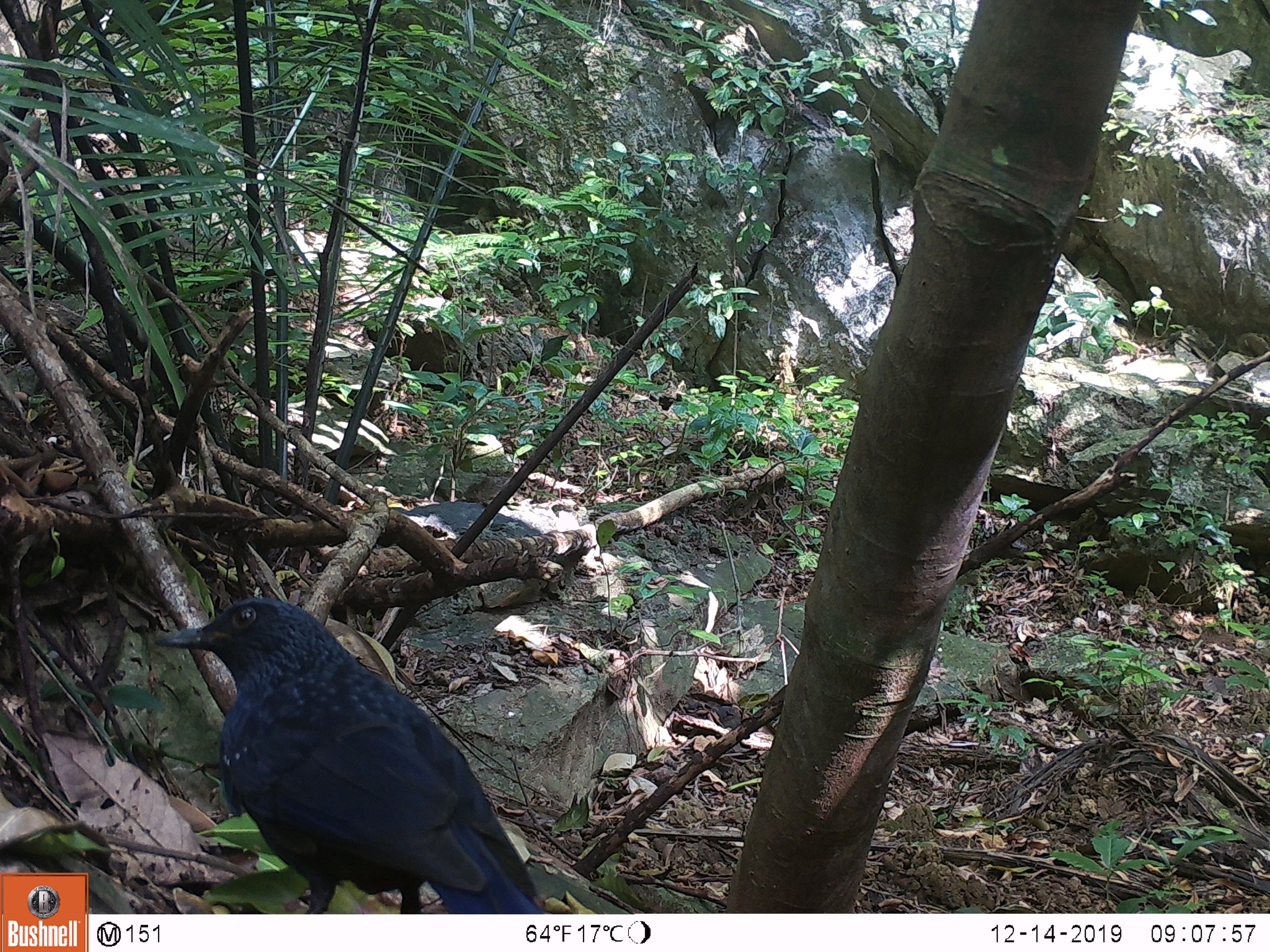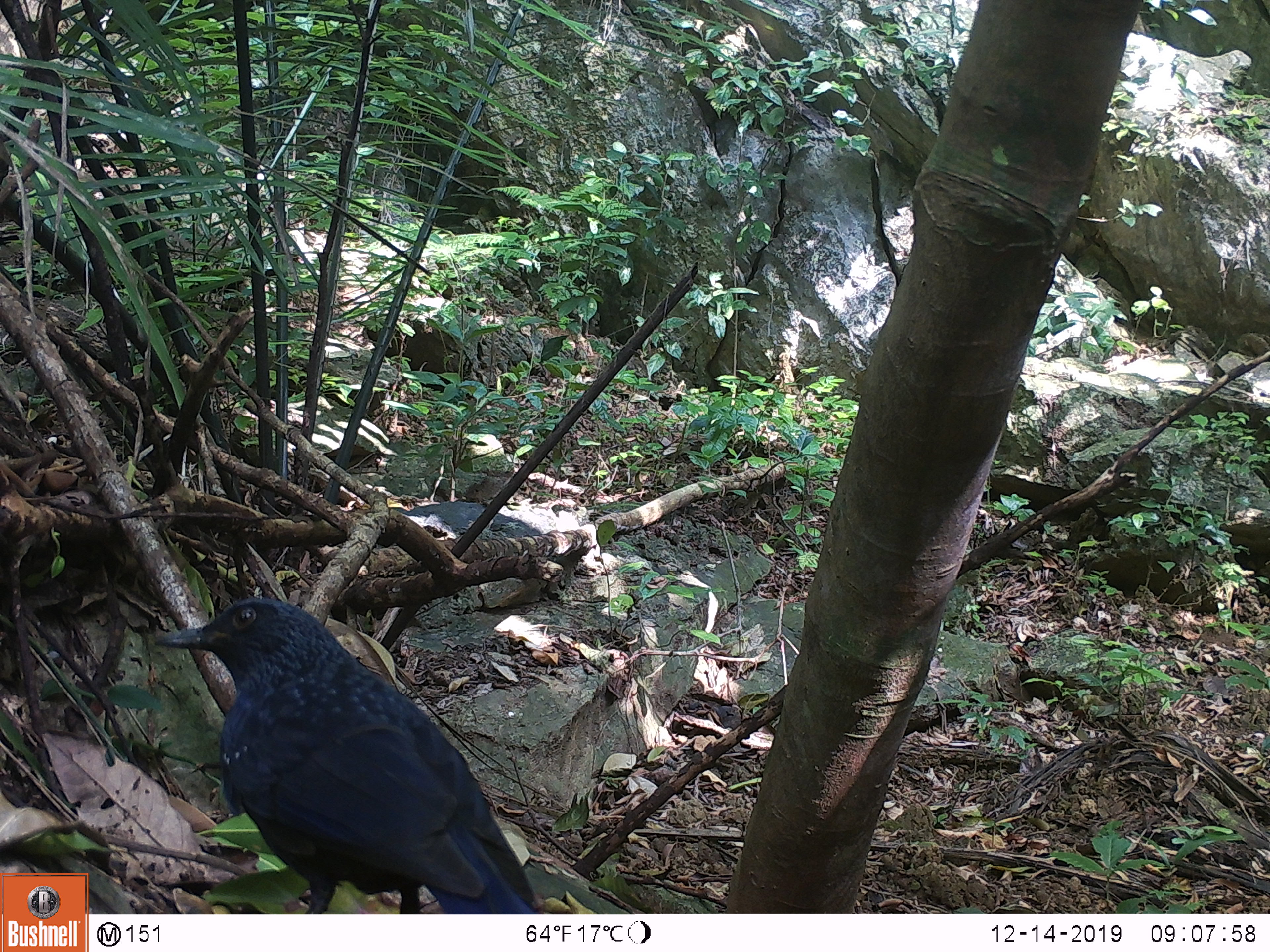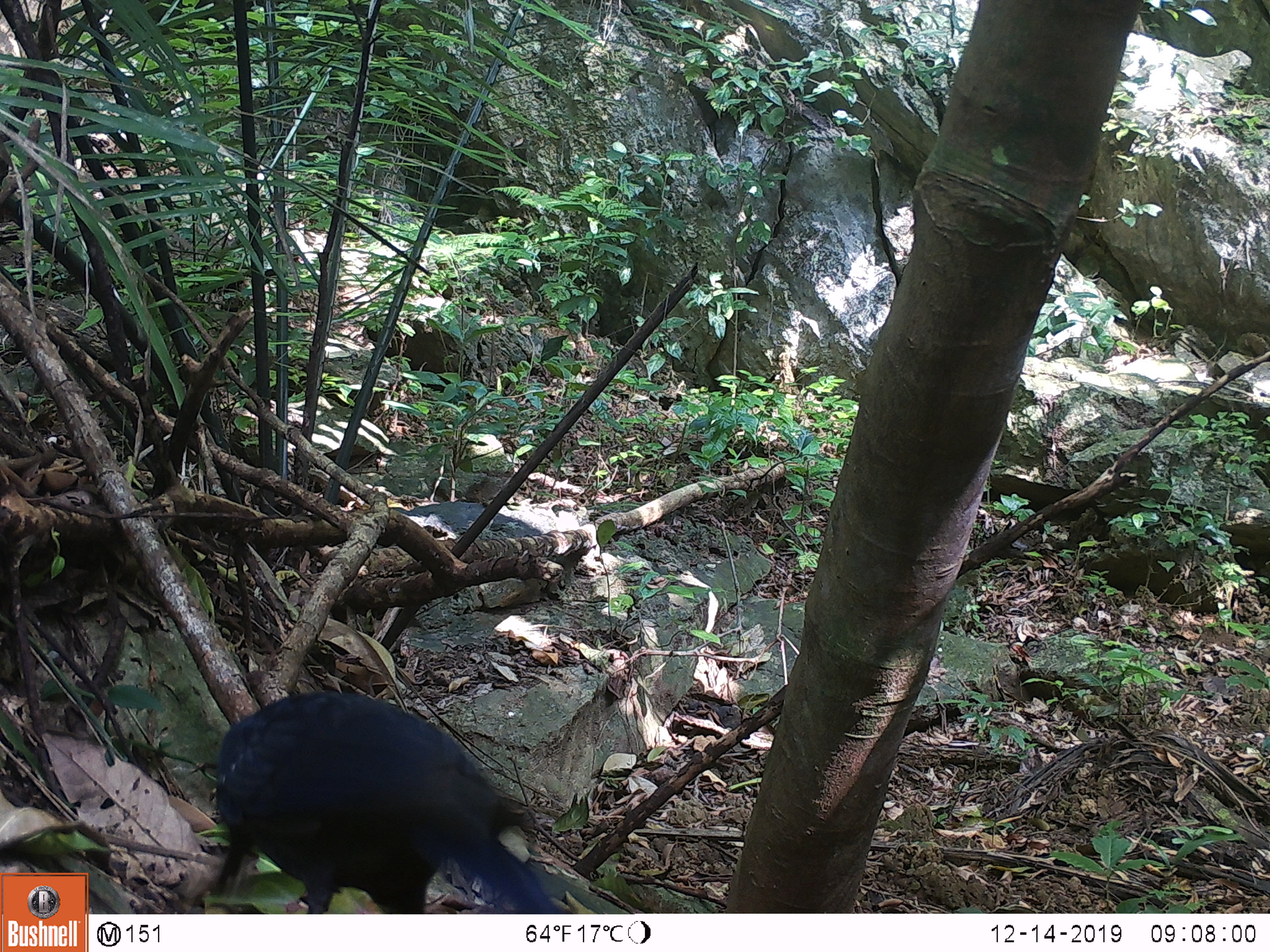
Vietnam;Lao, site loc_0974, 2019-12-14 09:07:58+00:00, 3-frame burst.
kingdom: Animalia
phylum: Chordata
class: Aves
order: Passeriformes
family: Muscicapidae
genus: Myophonus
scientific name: Myophonus caeruleus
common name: blue whistling thrush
Blue whistling thrush (Myophonus caeruleus). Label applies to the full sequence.